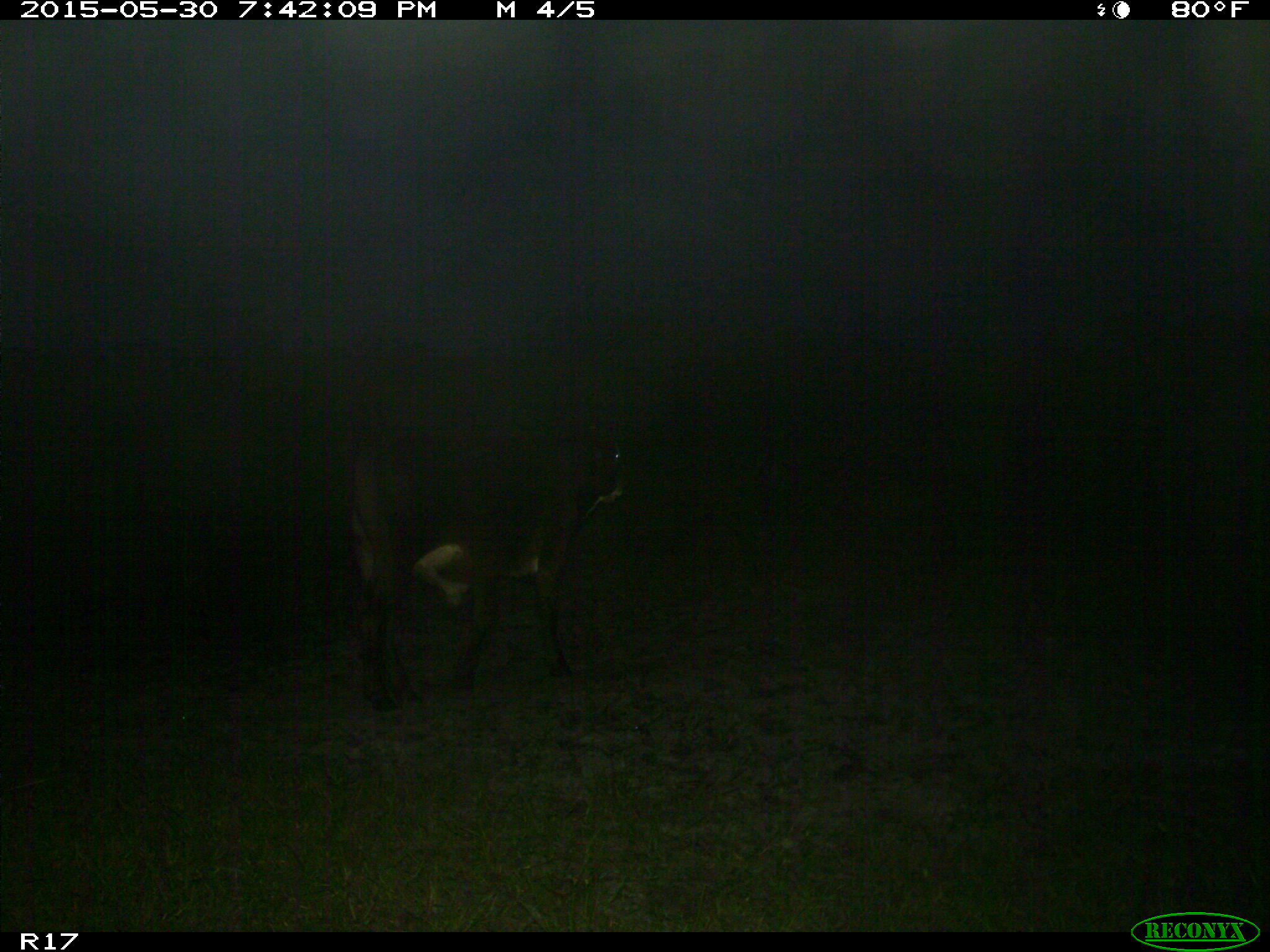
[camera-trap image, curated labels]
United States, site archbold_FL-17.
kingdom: Animalia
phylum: Chordata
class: Mammalia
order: Artiodactyla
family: Bovidae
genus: Bos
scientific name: Bos taurus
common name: domestic cow